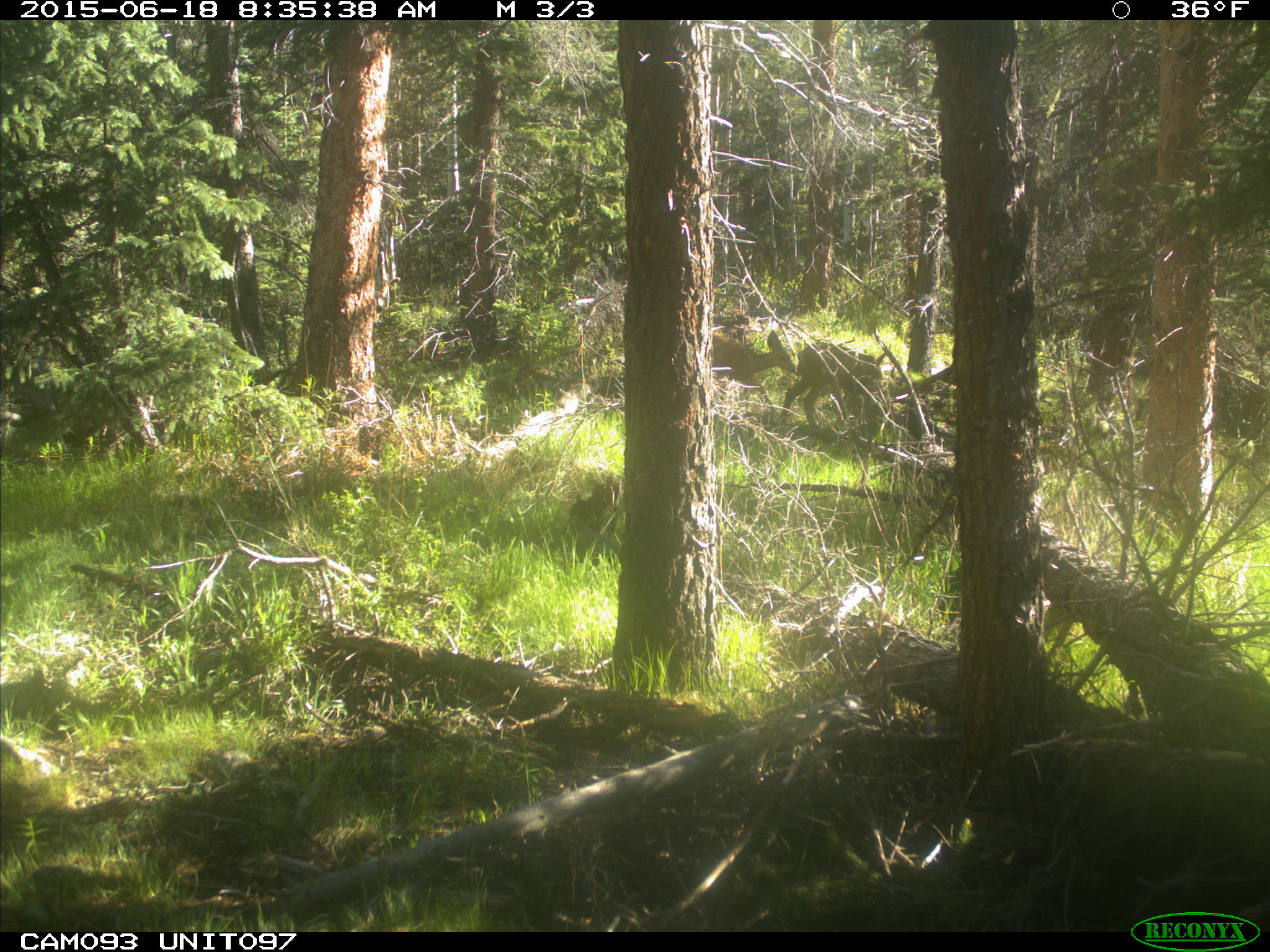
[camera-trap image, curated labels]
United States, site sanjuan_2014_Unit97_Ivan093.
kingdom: Animalia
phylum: Chordata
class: Mammalia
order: Artiodactyla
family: Cervidae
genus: Odocoileus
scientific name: Odocoileus hemionus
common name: mule deer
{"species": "Odocoileus hemionus (mule deer)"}